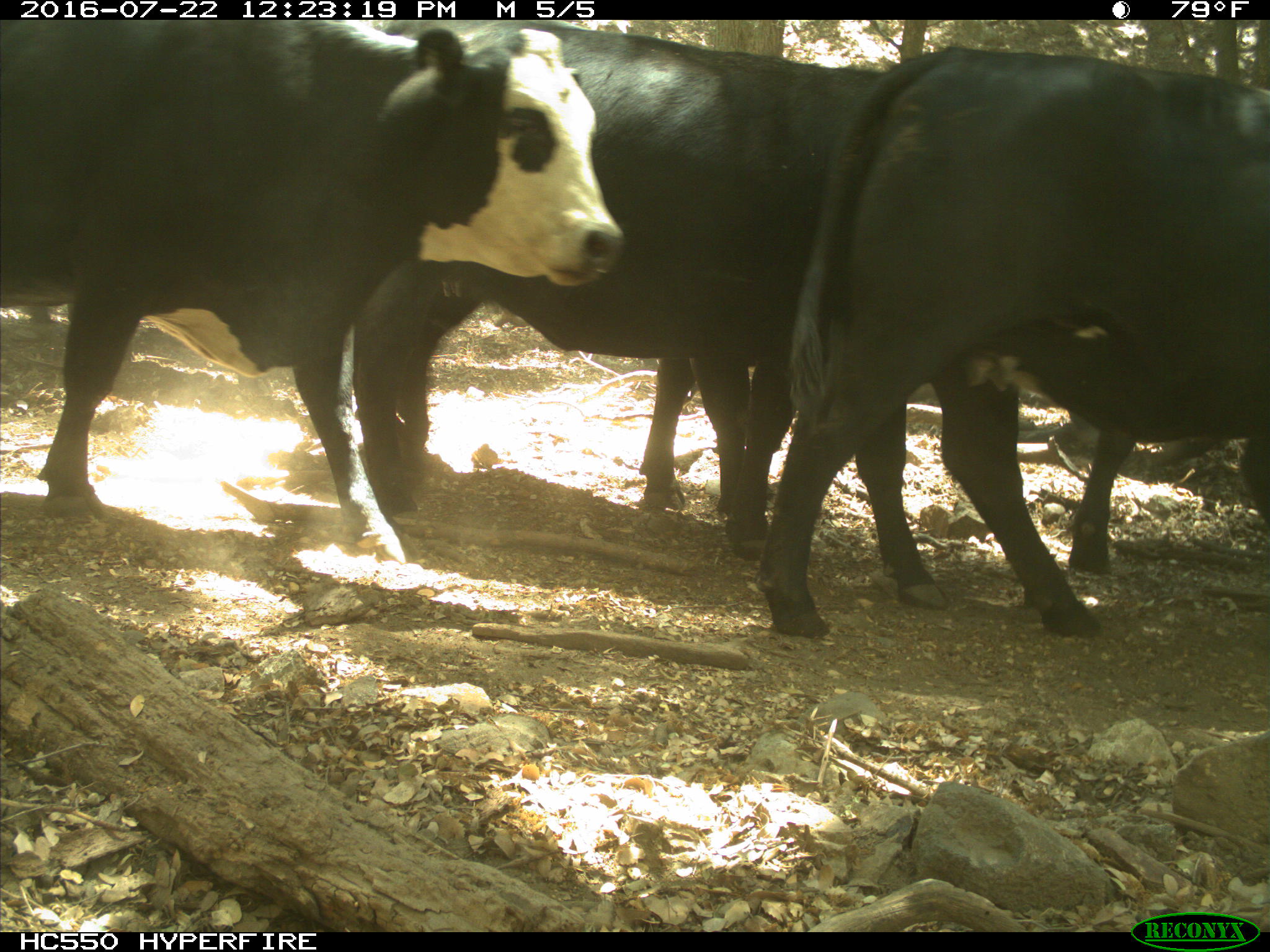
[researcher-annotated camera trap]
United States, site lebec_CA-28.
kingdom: Animalia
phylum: Chordata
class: Mammalia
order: Artiodactyla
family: Bovidae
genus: Bos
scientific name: Bos taurus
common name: domestic cow